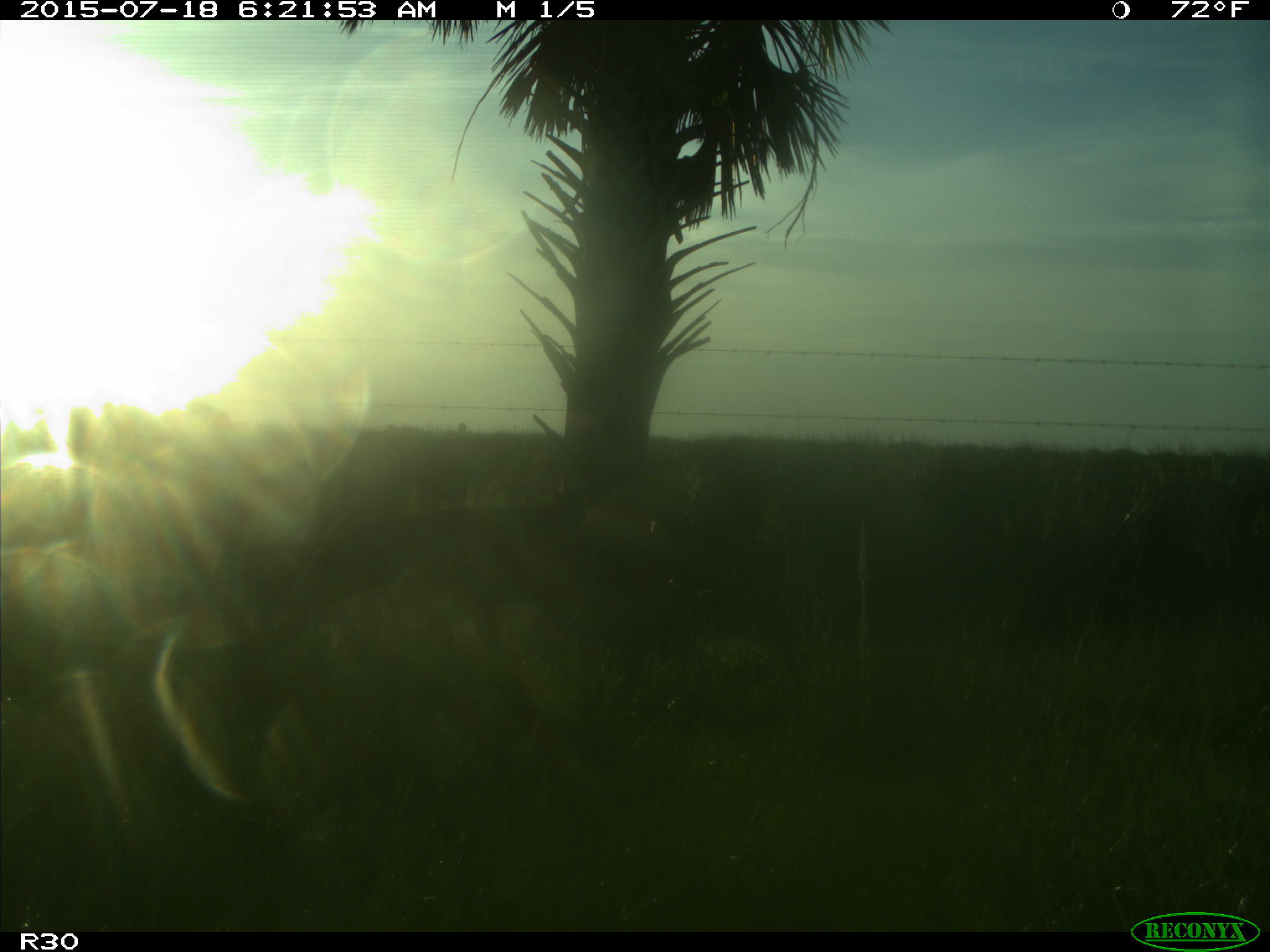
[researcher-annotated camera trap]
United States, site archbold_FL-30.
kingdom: Animalia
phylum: Chordata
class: Mammalia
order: Artiodactyla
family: Bovidae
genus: Bos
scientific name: Bos taurus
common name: domestic cow